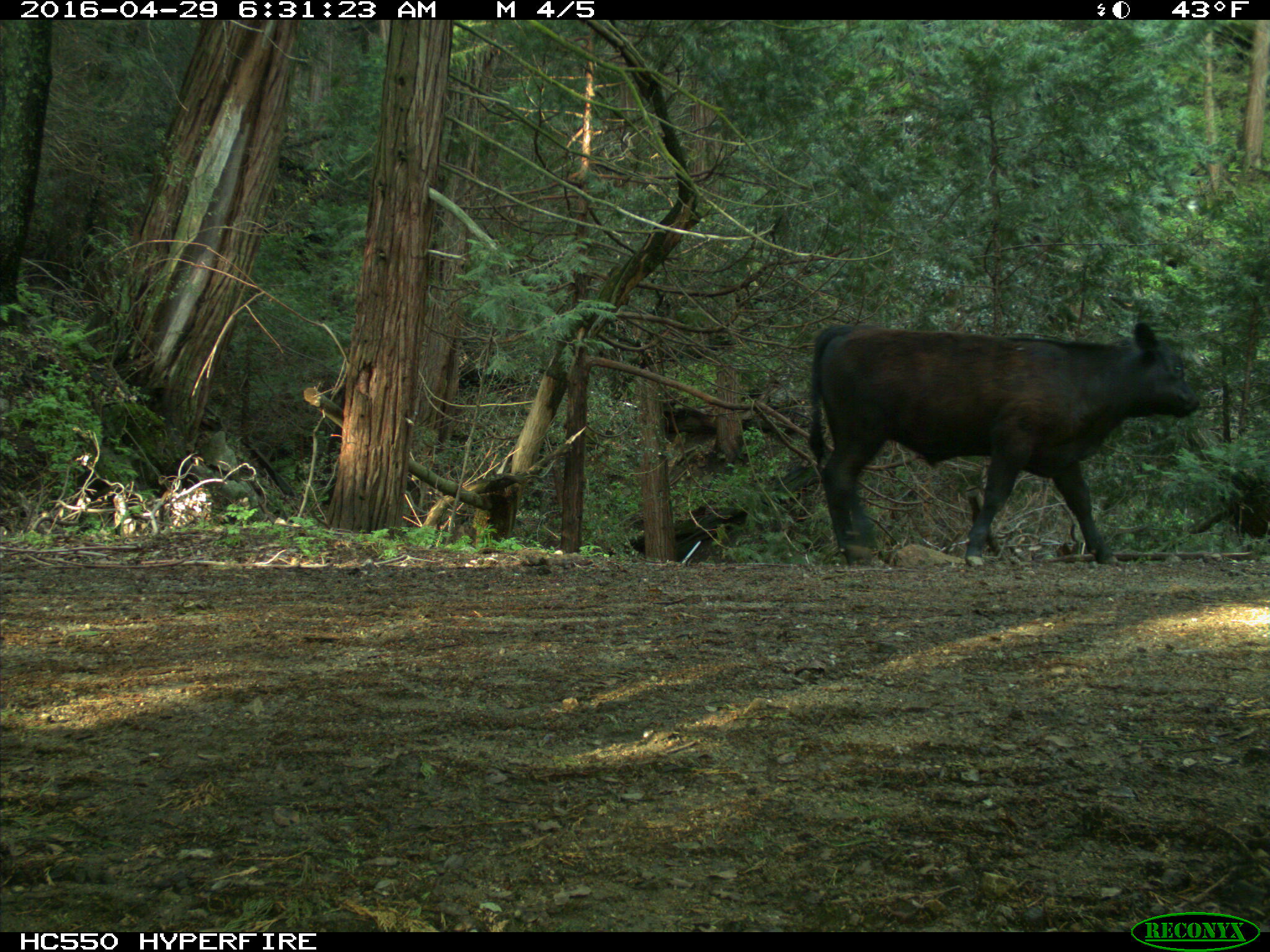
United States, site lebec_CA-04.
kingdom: Animalia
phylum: Chordata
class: Mammalia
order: Artiodactyla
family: Bovidae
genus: Bos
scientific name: Bos taurus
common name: domestic cow